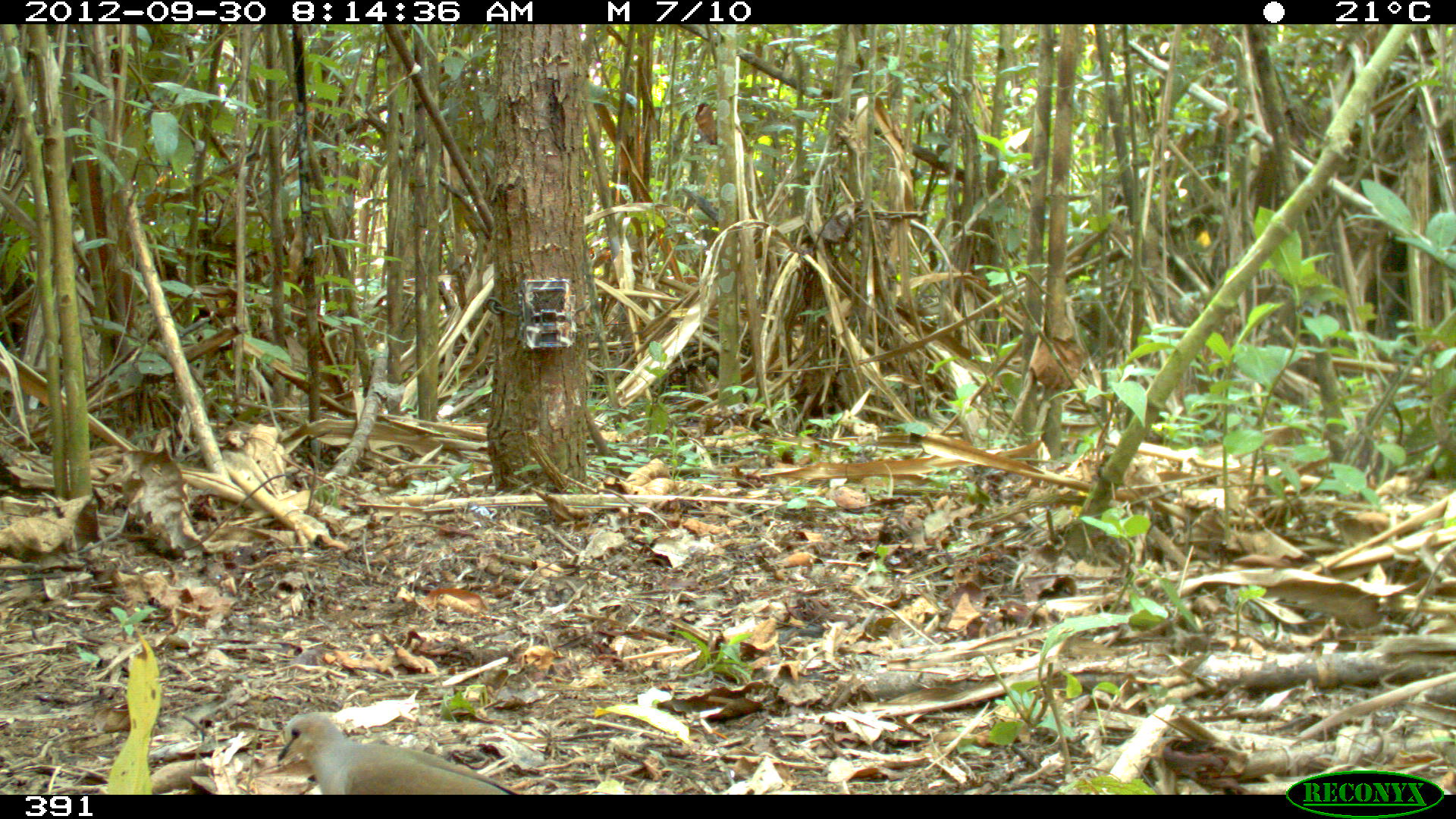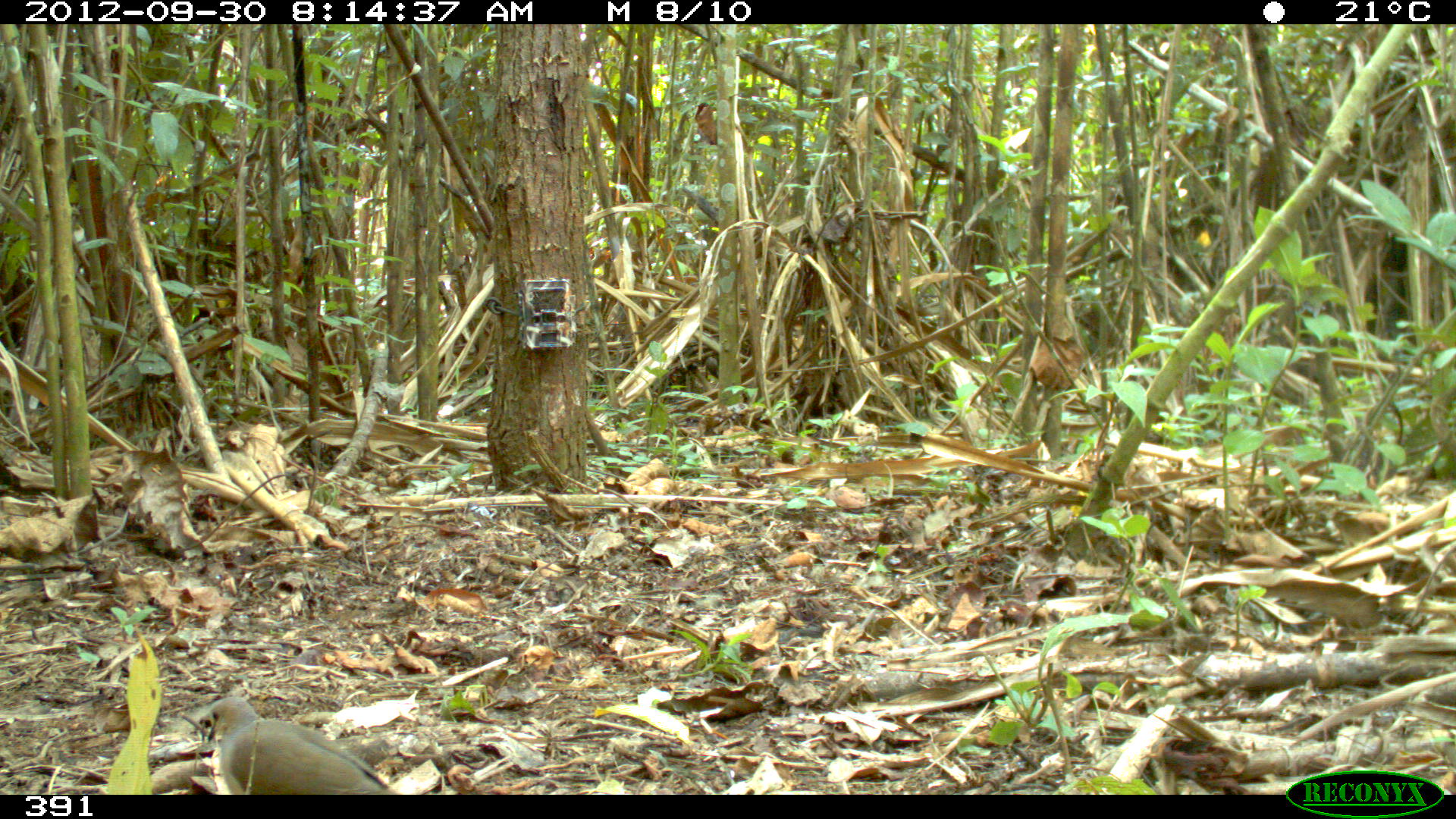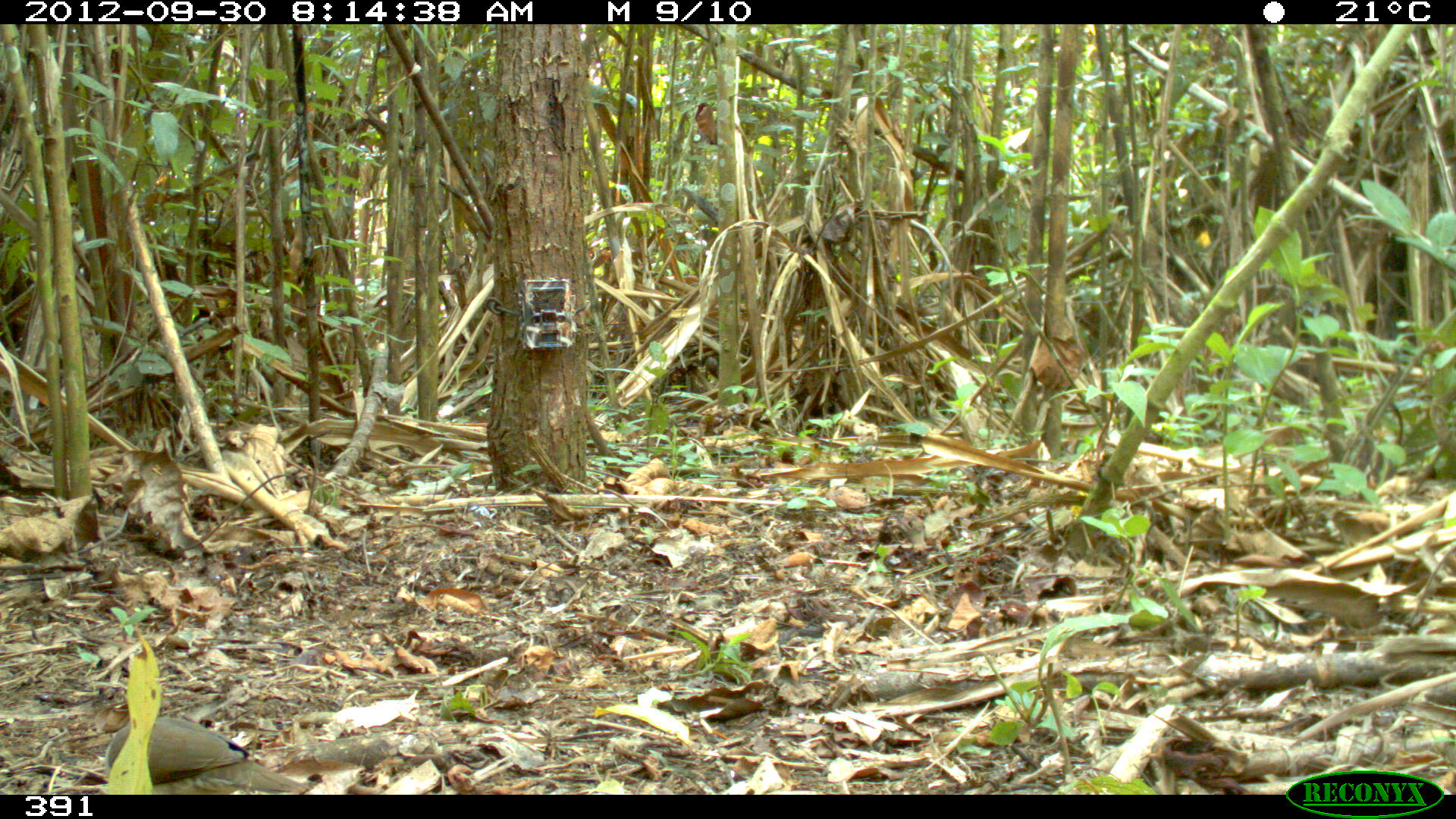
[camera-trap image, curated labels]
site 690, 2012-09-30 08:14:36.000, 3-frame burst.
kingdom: Animalia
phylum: Chordata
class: Aves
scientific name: Aves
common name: bird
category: unknown bird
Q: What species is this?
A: Unknown bird (bird) (Aves).